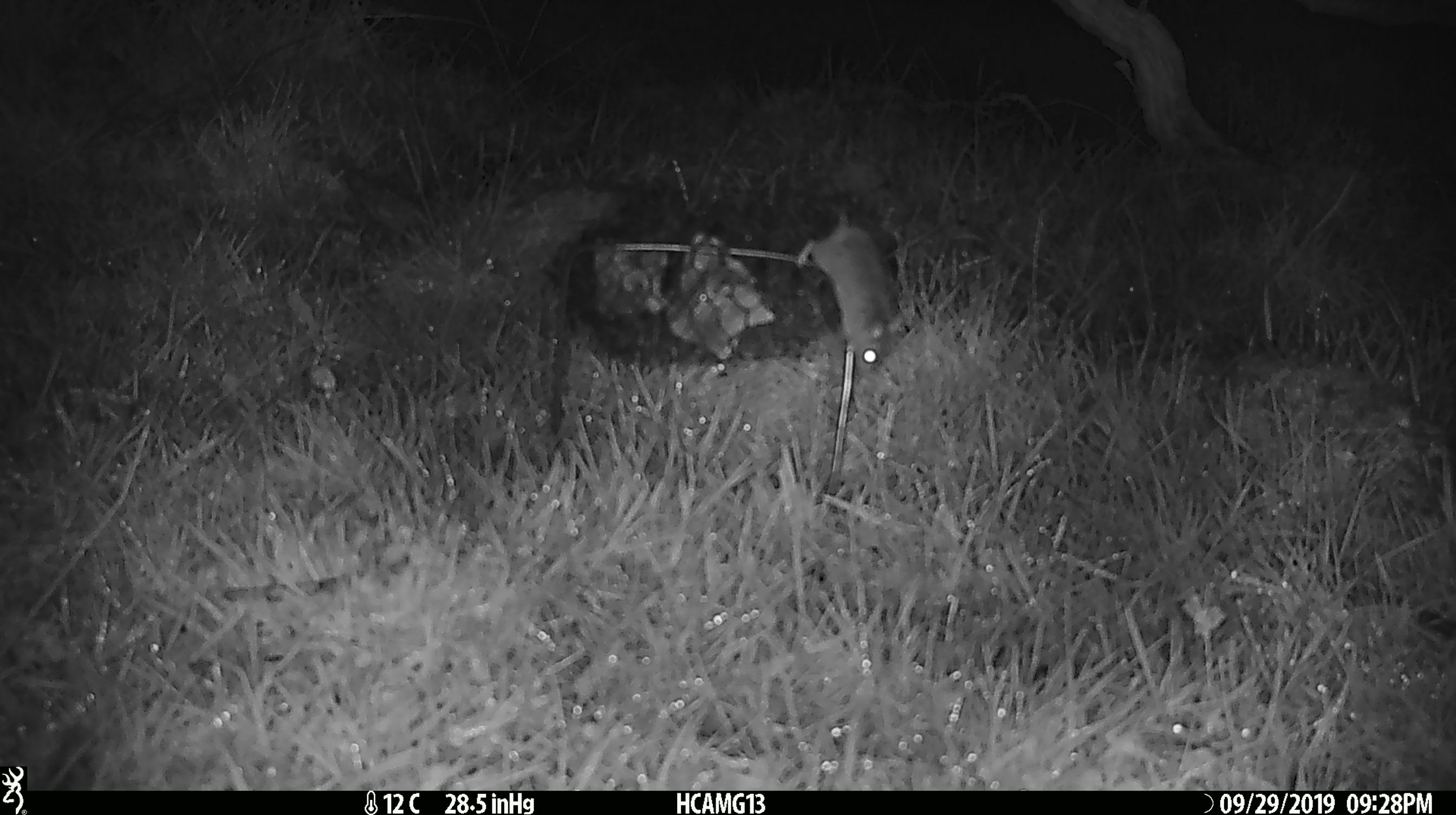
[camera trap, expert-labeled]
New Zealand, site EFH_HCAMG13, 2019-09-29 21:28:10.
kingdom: Animalia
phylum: Chordata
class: Mammalia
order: Rodentia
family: Muridae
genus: Mus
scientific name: Mus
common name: mouse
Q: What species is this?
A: Mouse (Mus).